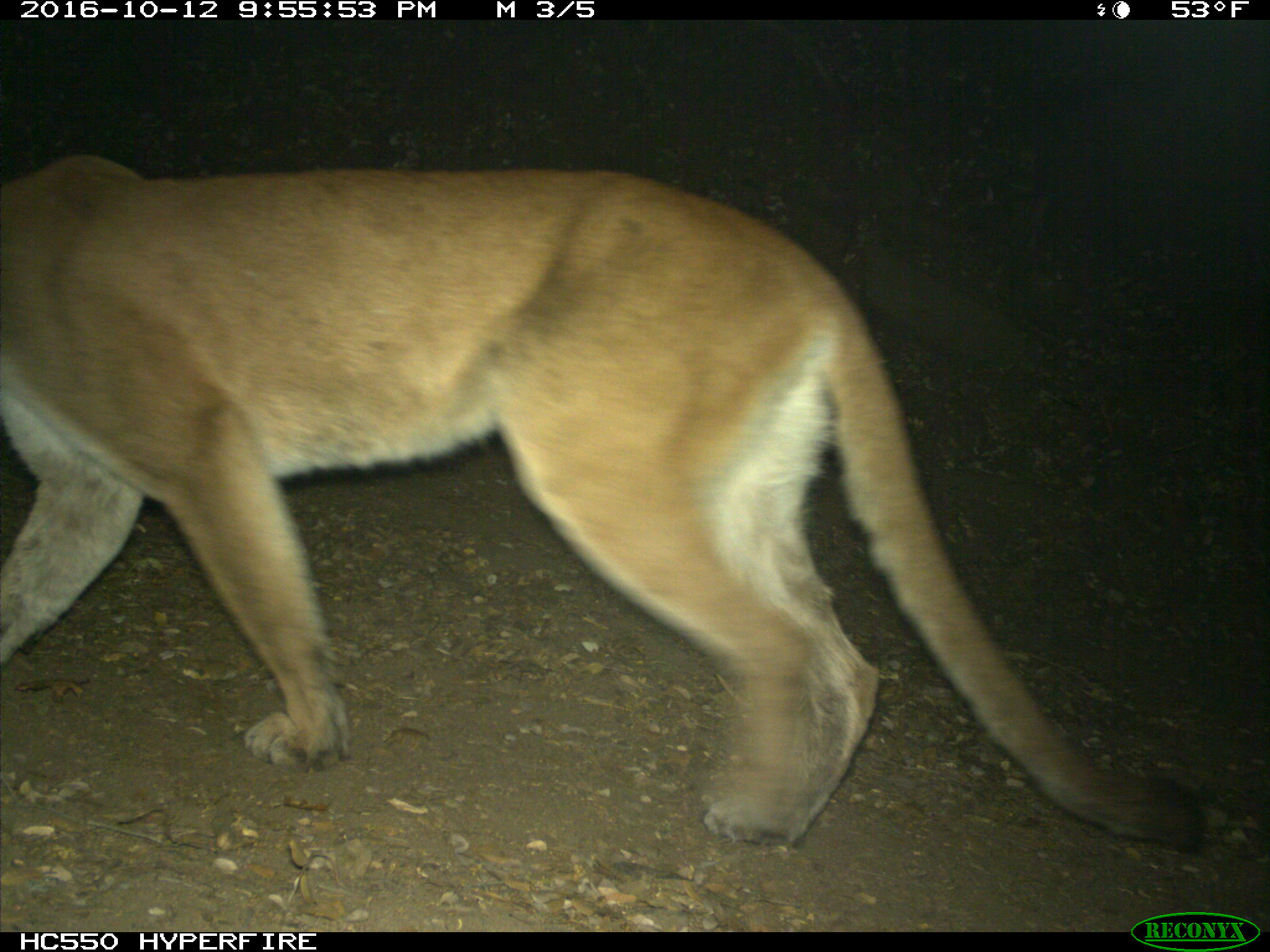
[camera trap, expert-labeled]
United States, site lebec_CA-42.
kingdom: Animalia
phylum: Chordata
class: Mammalia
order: Carnivora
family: Felidae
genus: Puma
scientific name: Puma concolor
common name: mountain lion